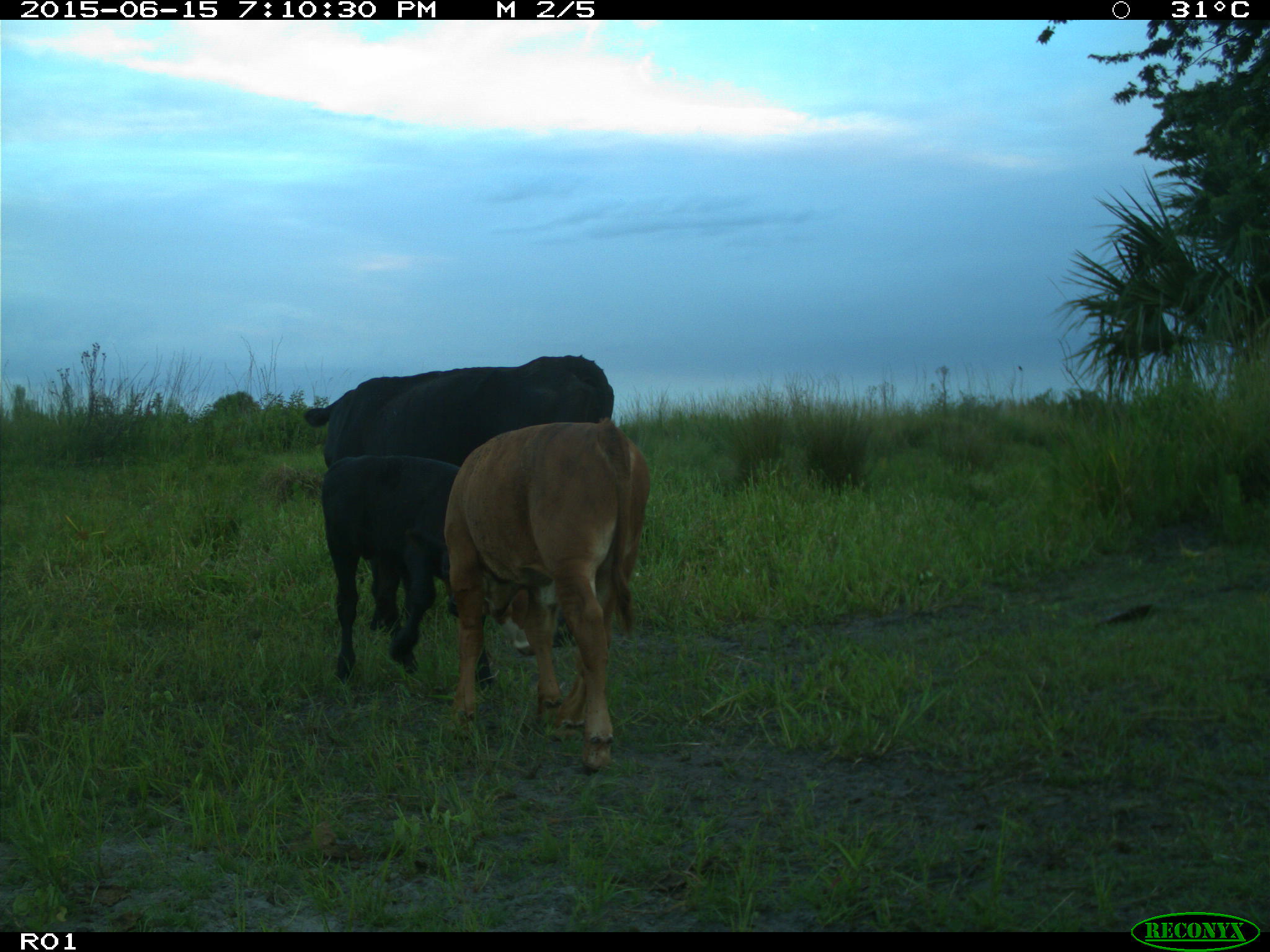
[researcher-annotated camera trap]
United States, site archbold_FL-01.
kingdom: Animalia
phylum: Chordata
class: Mammalia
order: Artiodactyla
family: Bovidae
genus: Bos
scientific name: Bos taurus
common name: domestic cow